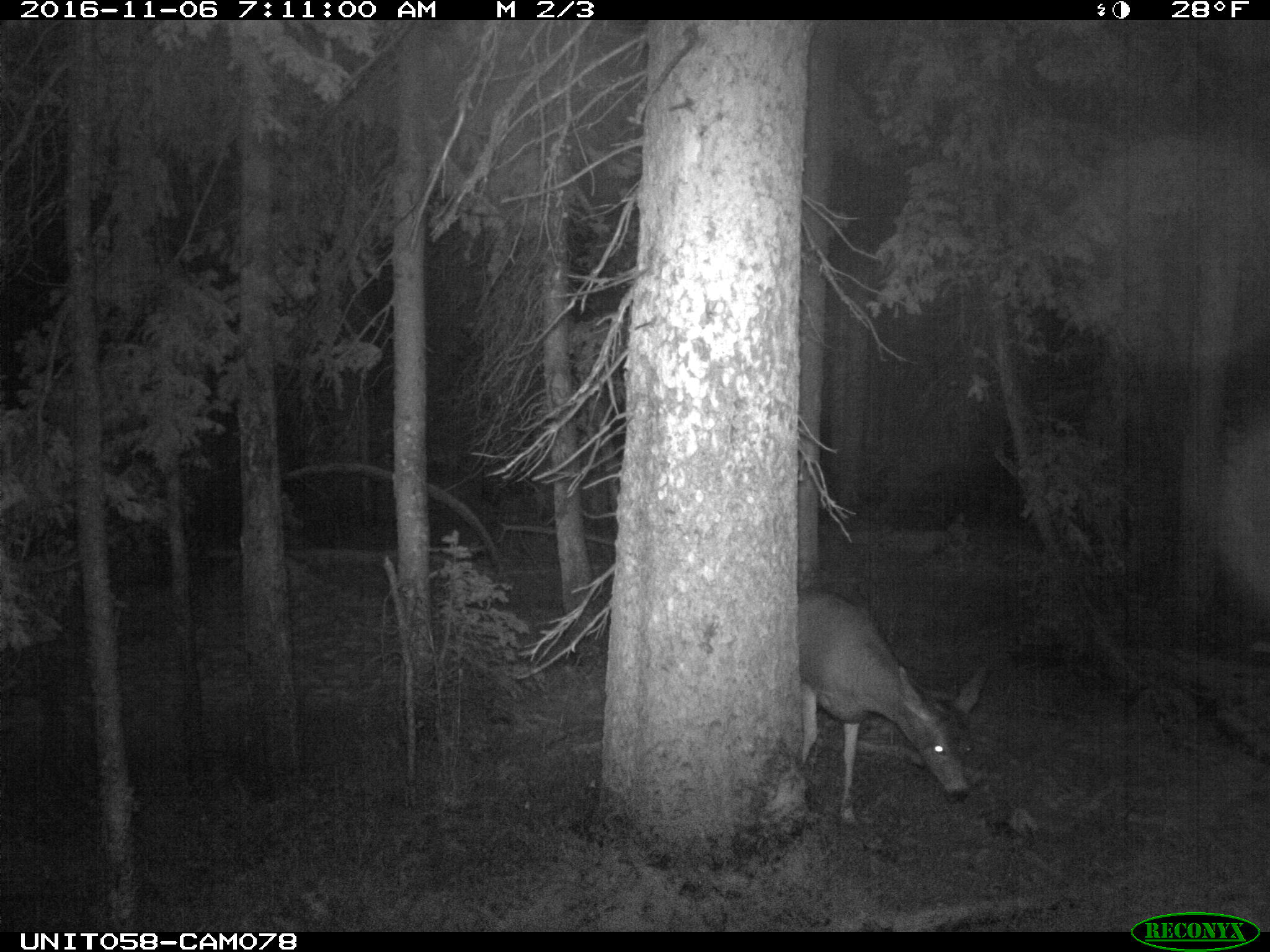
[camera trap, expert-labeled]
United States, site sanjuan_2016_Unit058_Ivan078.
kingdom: Animalia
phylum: Chordata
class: Mammalia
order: Artiodactyla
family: Cervidae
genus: Odocoileus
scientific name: Odocoileus hemionus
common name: mule deer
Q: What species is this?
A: Odocoileus hemionus (mule deer).